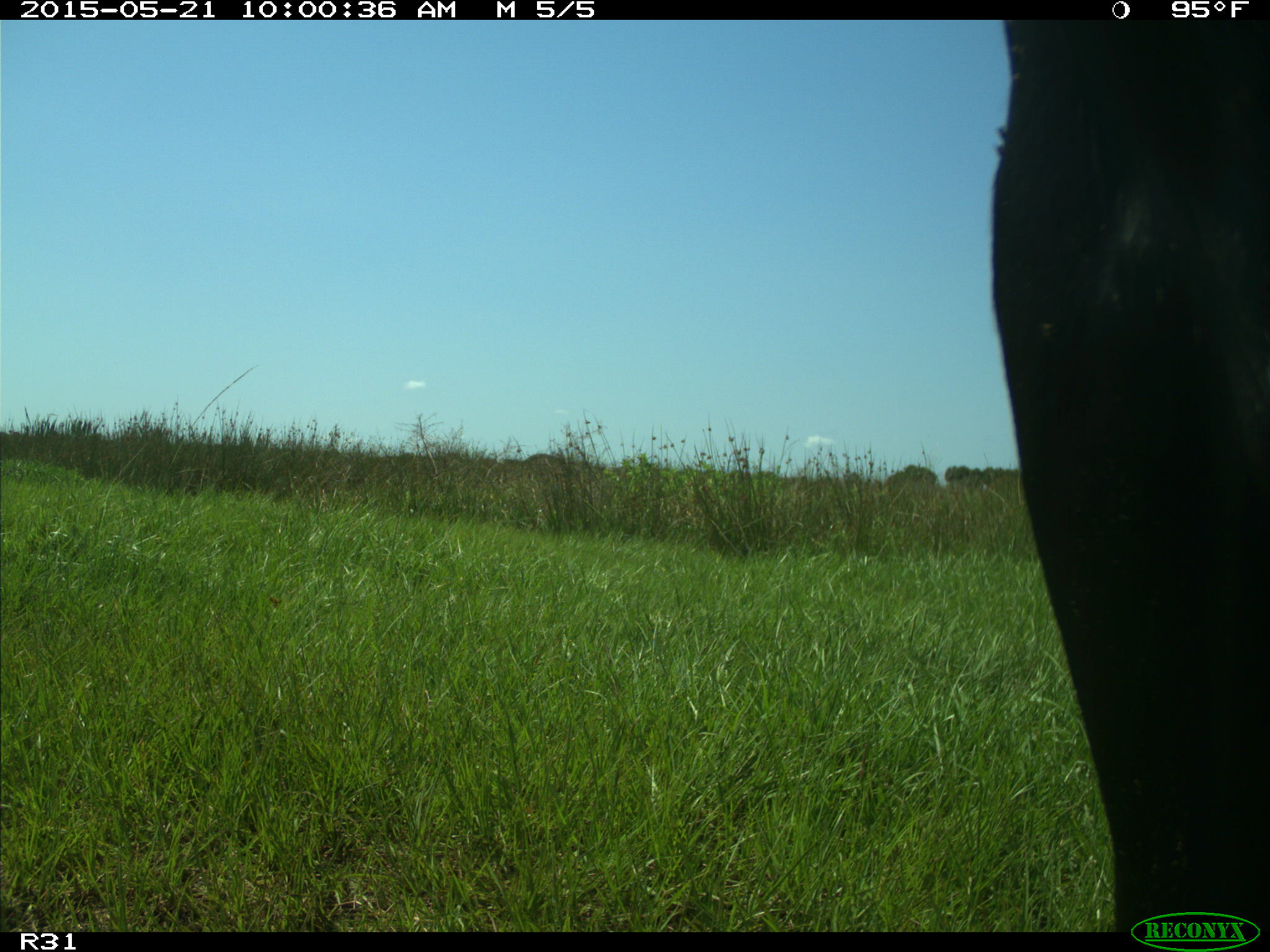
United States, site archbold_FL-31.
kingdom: Animalia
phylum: Chordata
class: Mammalia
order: Artiodactyla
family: Bovidae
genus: Bos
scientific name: Bos taurus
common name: domestic cow